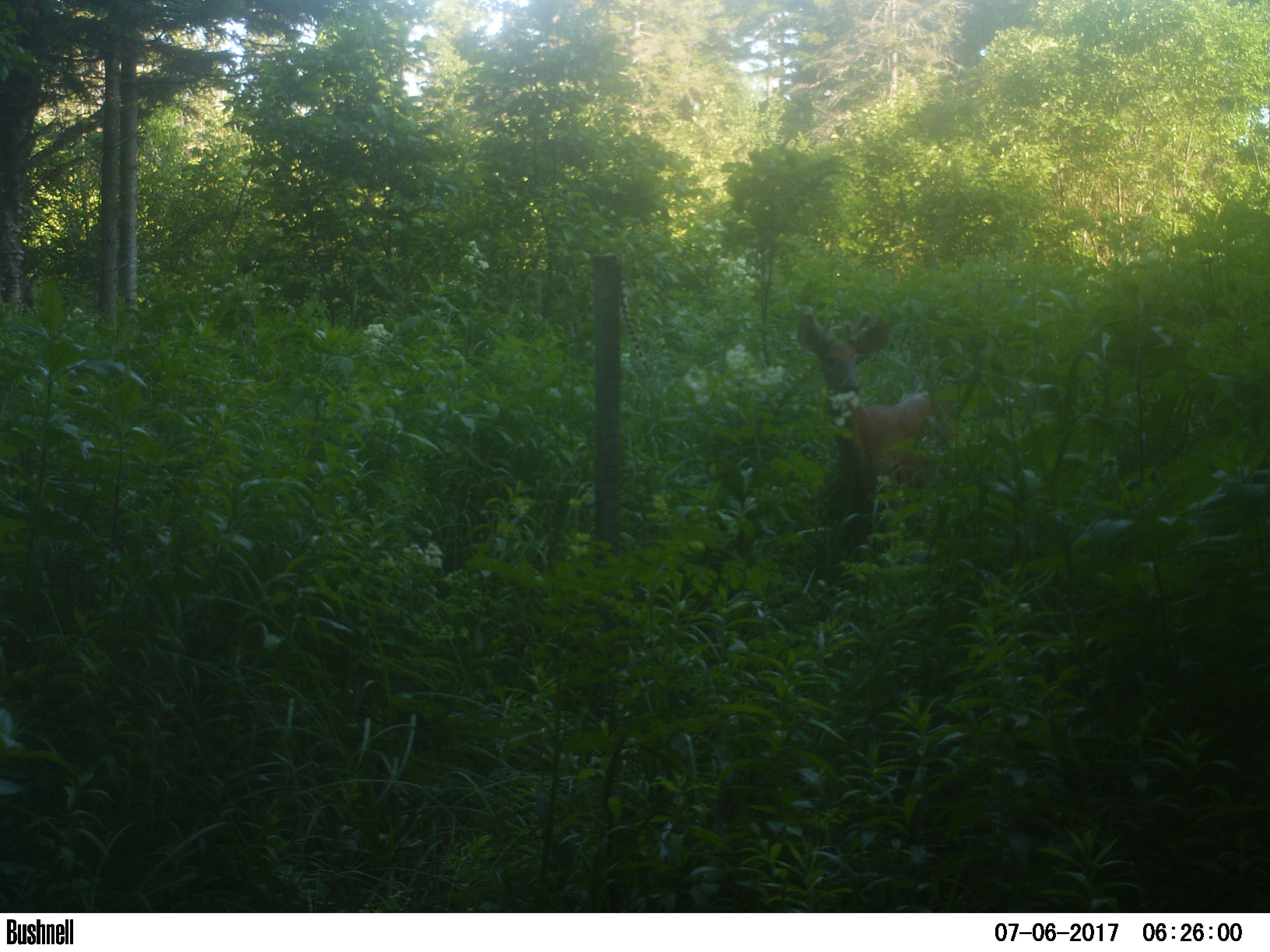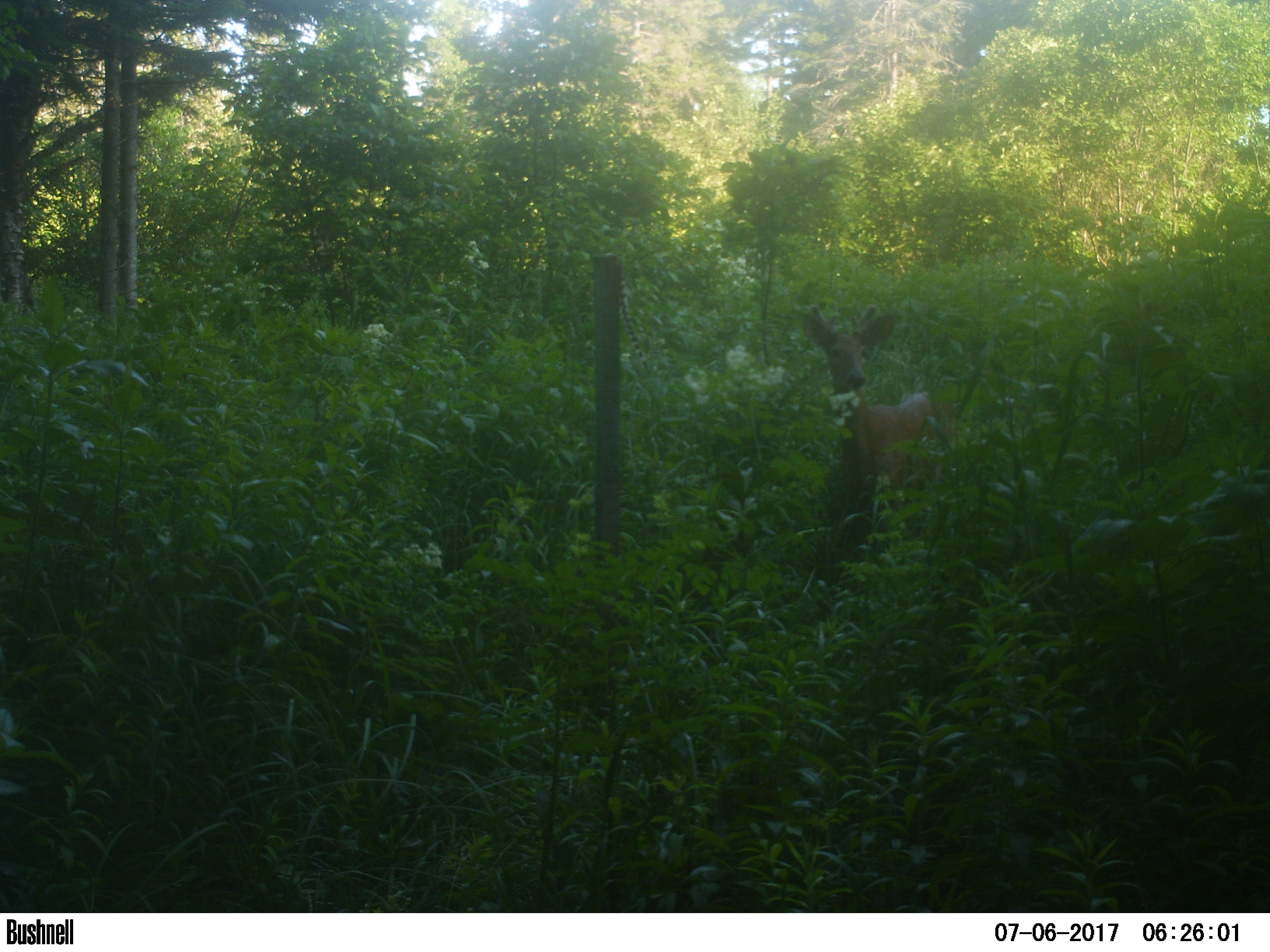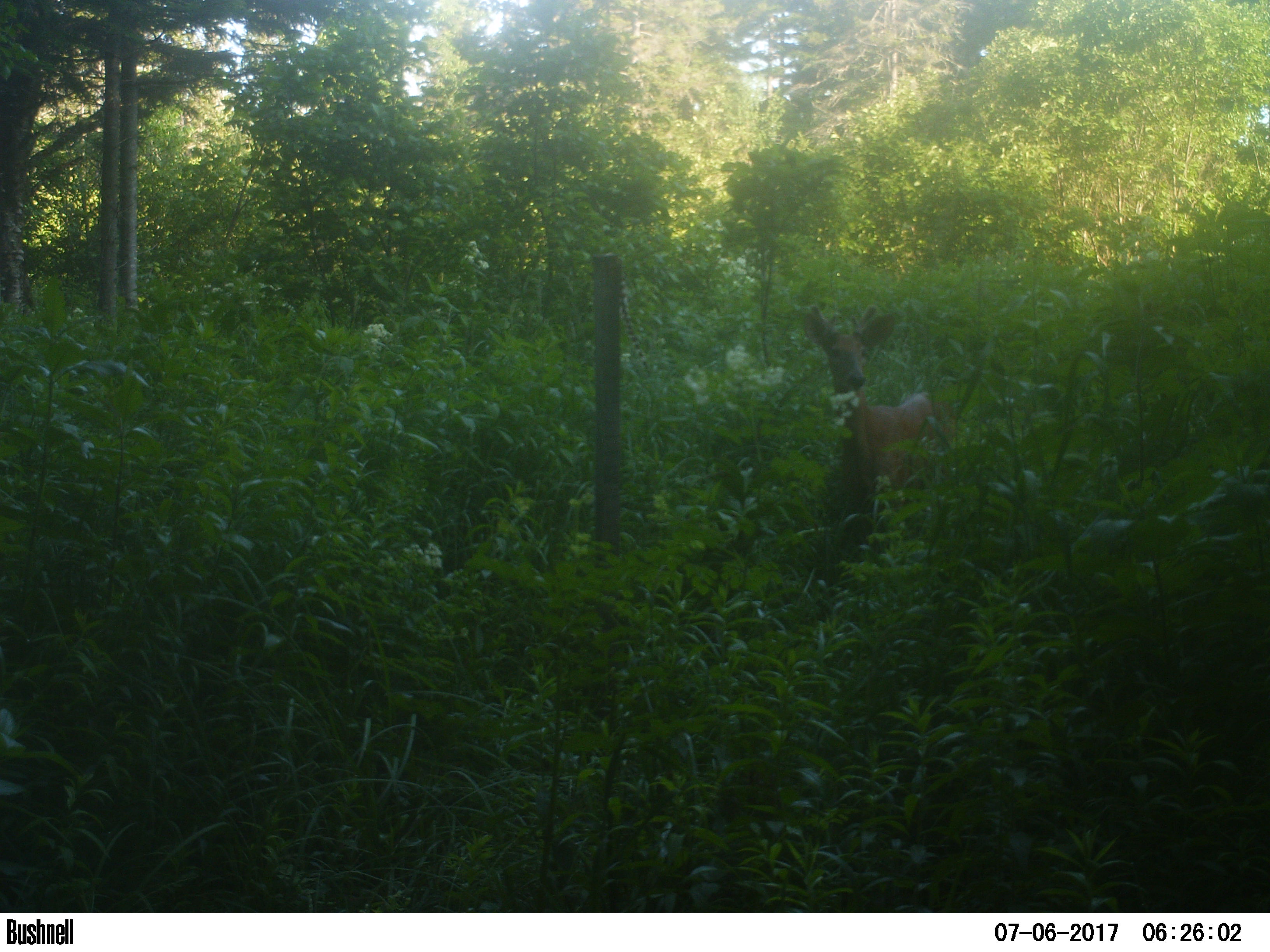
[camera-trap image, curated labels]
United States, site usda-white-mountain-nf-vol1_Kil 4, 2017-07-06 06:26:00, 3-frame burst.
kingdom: Animalia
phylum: Chordata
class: Mammalia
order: Artiodactyla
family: Cervidae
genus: Odocoileus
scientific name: Odocoileus virginianus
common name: white-tailed deer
White-tailed deer (Odocoileus virginianus).